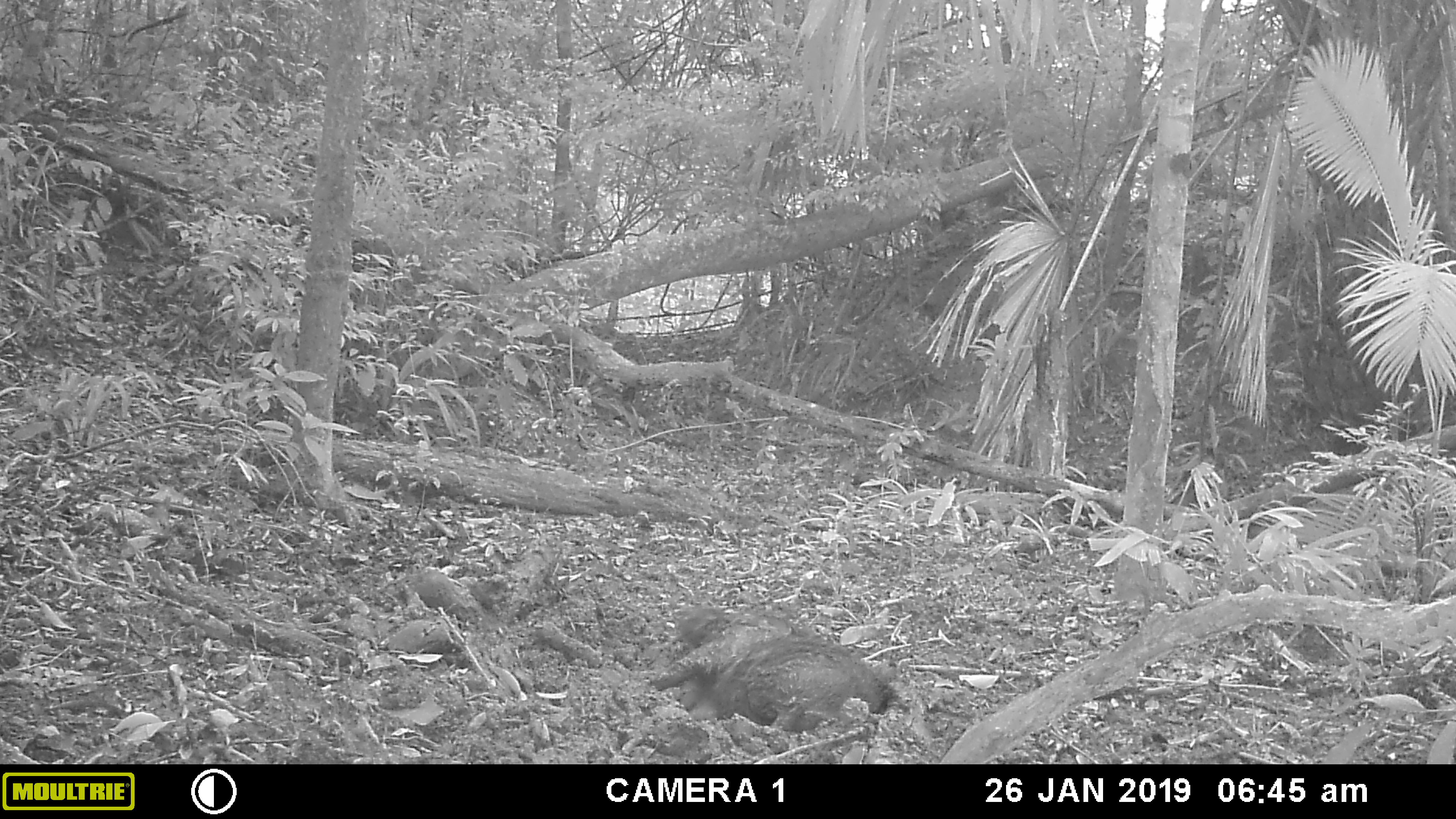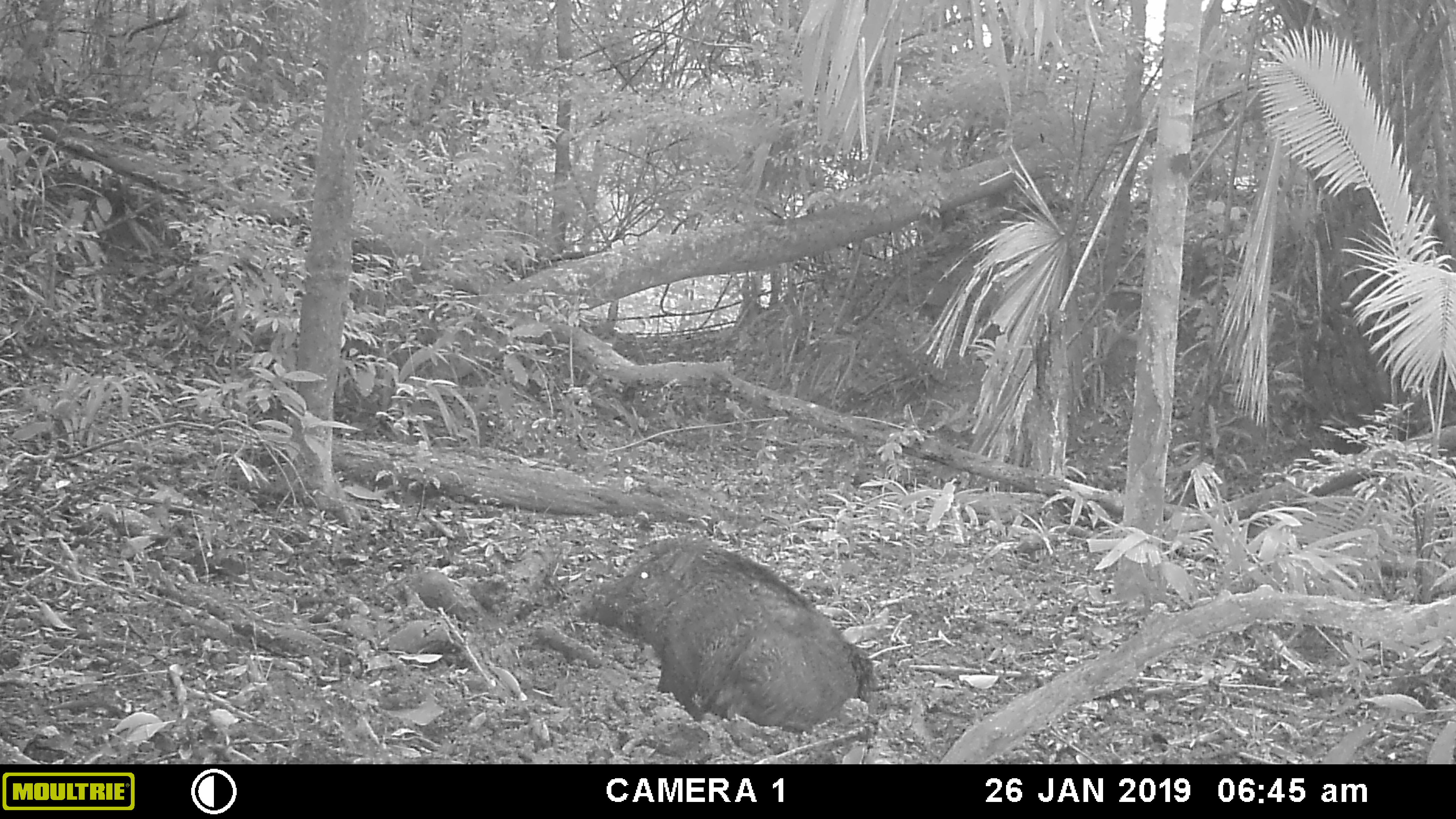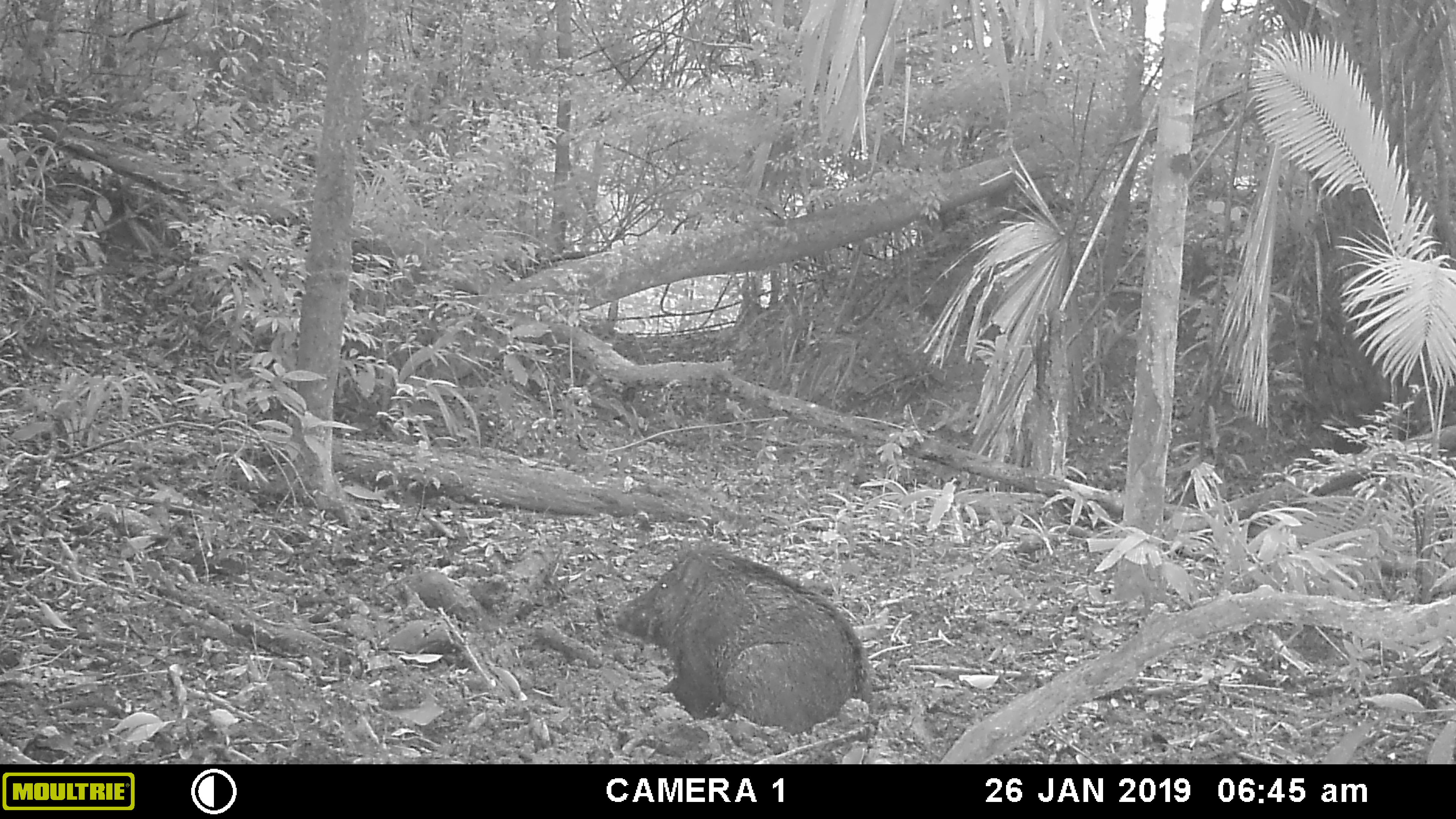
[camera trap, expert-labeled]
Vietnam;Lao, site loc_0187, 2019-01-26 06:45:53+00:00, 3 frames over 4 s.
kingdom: Animalia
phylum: Chordata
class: Mammalia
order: Artiodactyla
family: Suidae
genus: Sus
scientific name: Sus scrofa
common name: eurasian wild pig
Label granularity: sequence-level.